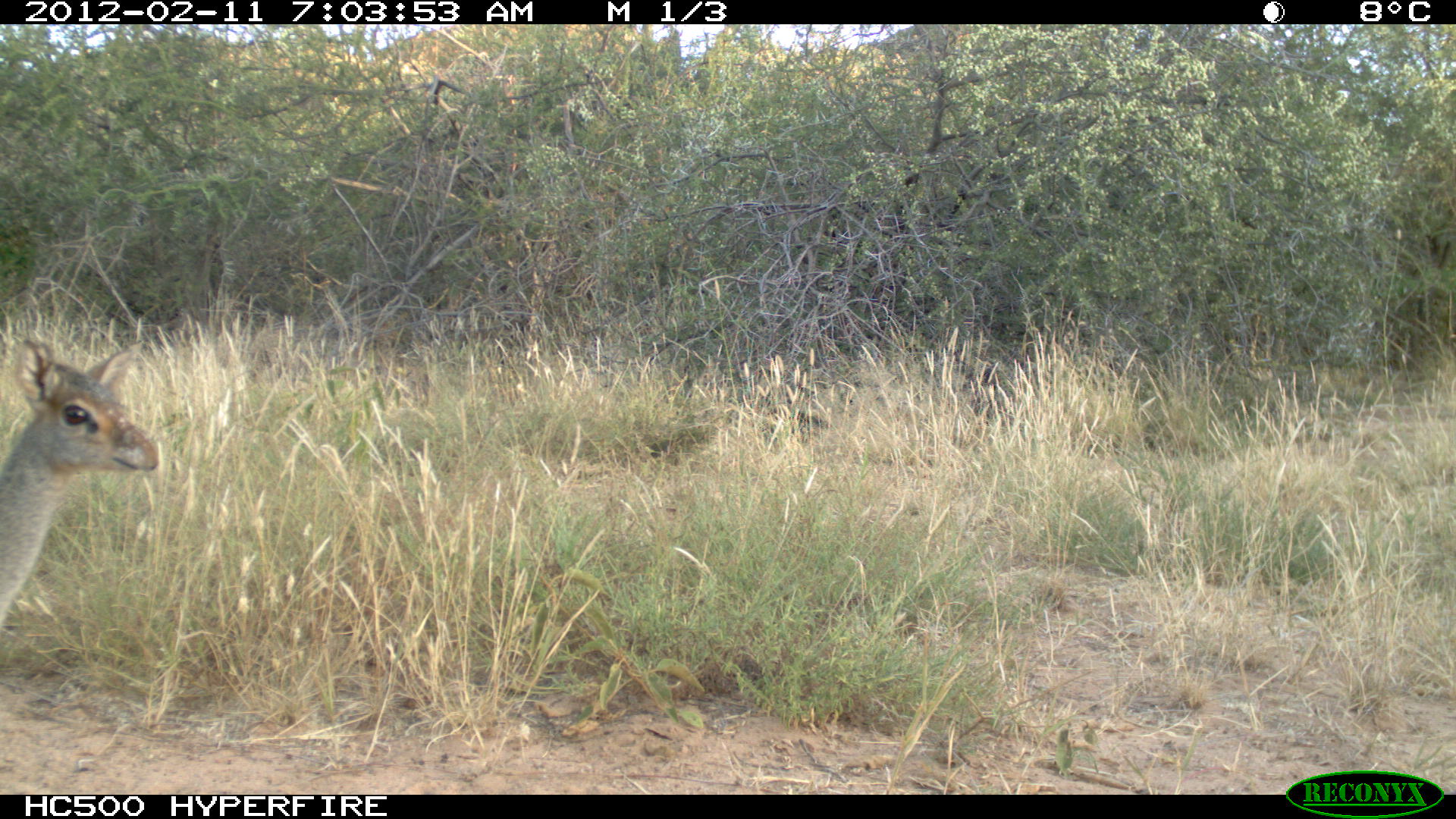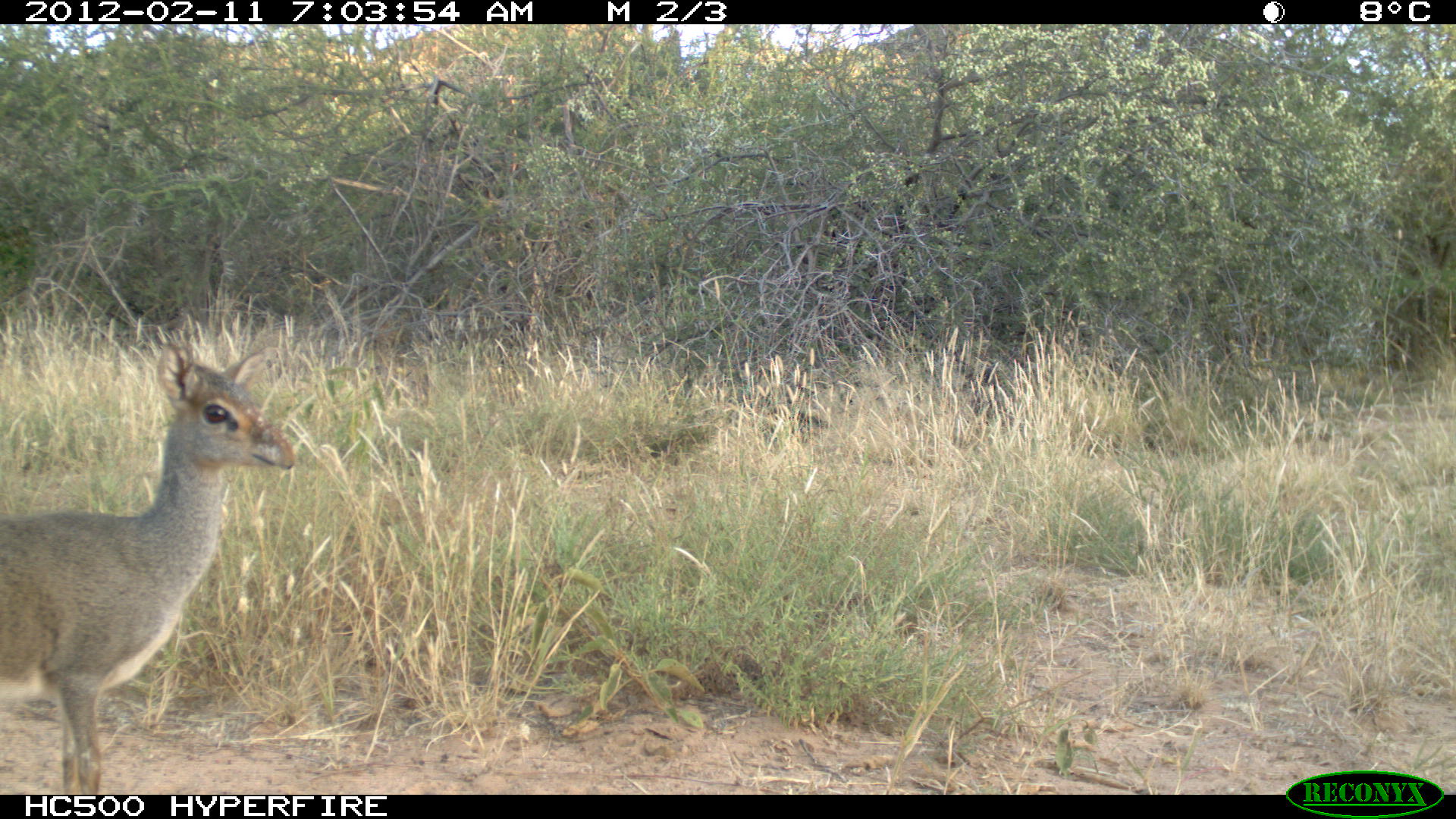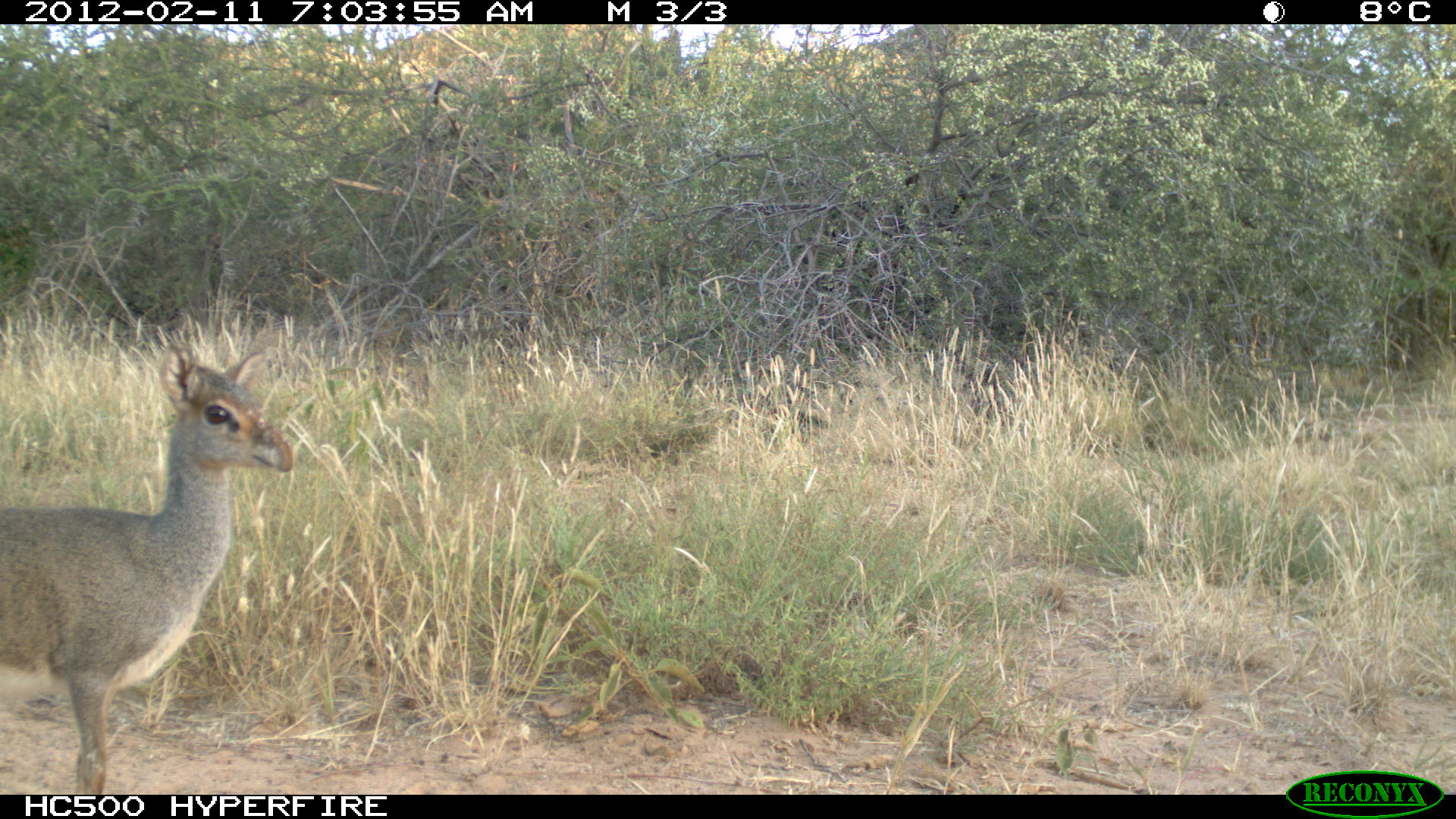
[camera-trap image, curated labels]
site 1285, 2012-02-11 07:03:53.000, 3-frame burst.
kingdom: Animalia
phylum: Chordata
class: Mammalia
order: Artiodactyla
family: Bovidae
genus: Madoqua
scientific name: Madoqua guentheri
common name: günther's dik-dik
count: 1